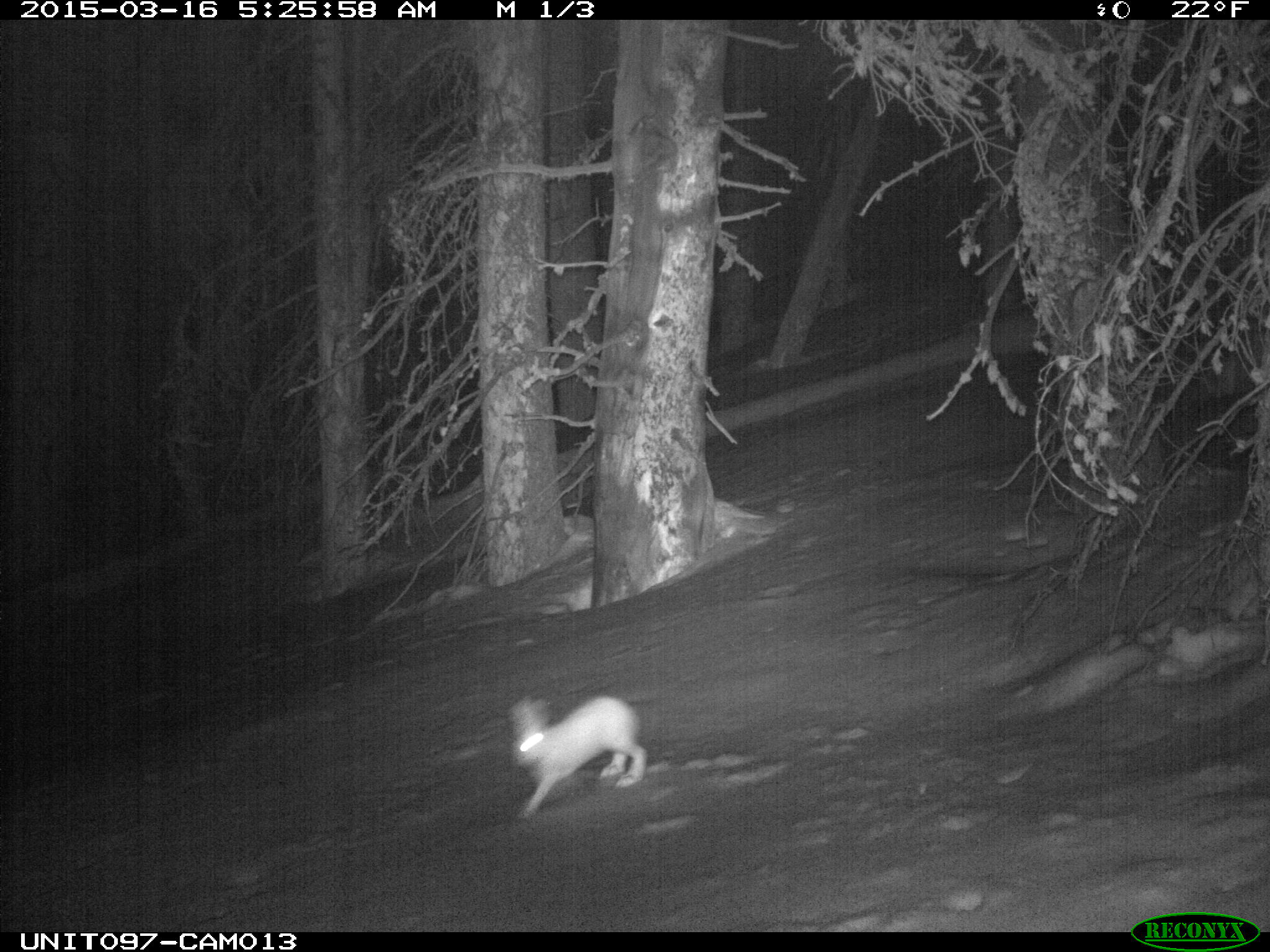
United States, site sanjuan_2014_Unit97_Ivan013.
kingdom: Animalia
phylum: Chordata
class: Mammalia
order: Lagomorpha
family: Leporidae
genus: Lepus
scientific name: Lepus americanus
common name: snowshoe hare